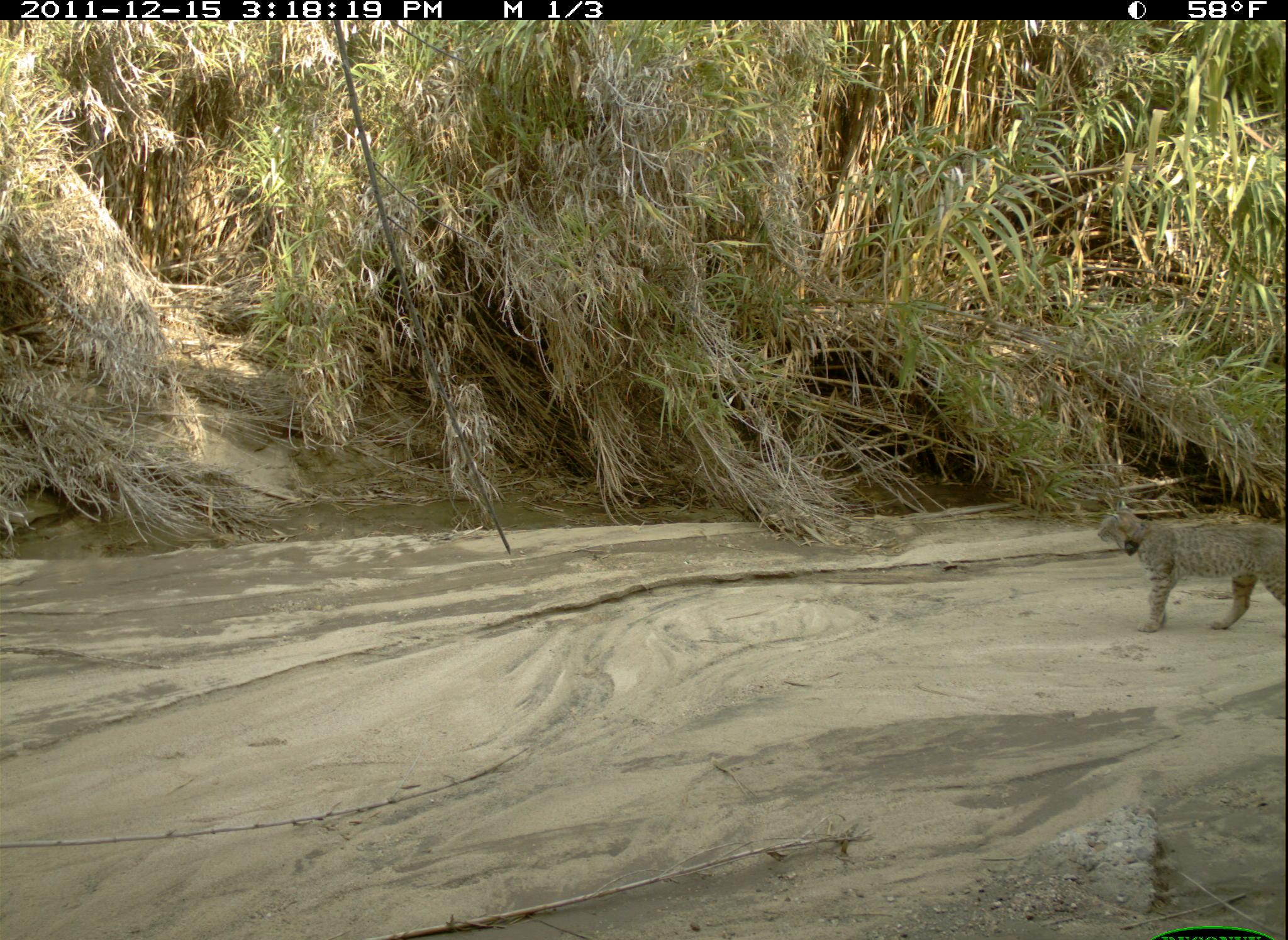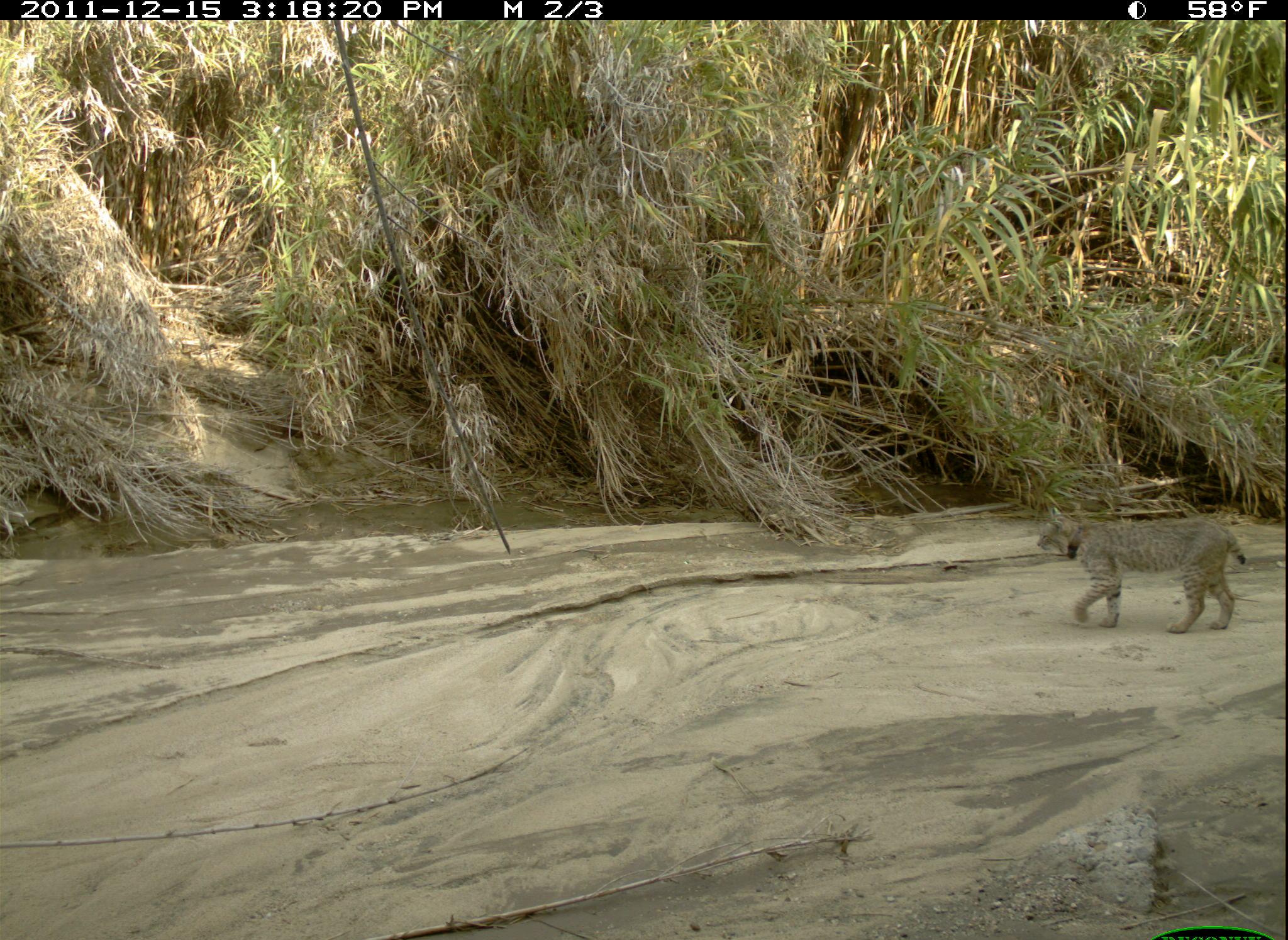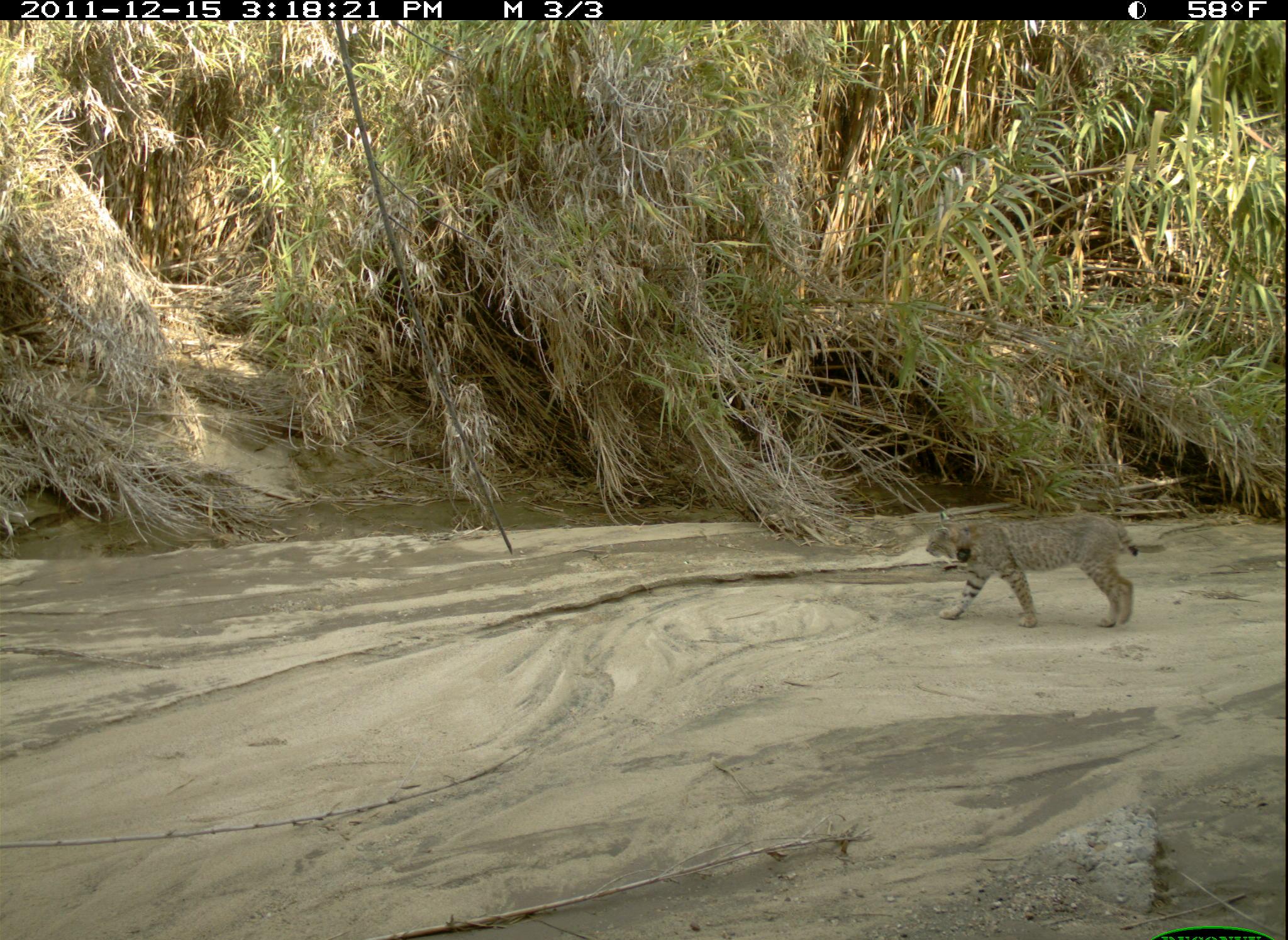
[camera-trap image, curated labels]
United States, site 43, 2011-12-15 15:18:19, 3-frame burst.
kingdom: Animalia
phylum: Chordata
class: Mammalia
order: Carnivora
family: Felidae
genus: Lynx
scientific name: Lynx rufus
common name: bobcat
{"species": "bobcat (Lynx rufus)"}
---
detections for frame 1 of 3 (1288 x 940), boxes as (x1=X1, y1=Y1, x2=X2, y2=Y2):
bobcat: (x1=1092, y1=499, x2=1285, y2=636)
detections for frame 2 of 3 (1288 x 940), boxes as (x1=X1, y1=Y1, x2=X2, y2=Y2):
bobcat: (x1=1030, y1=504, x2=1254, y2=641)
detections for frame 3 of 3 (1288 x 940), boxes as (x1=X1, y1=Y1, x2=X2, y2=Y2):
bobcat: (x1=913, y1=501, x2=1164, y2=631)